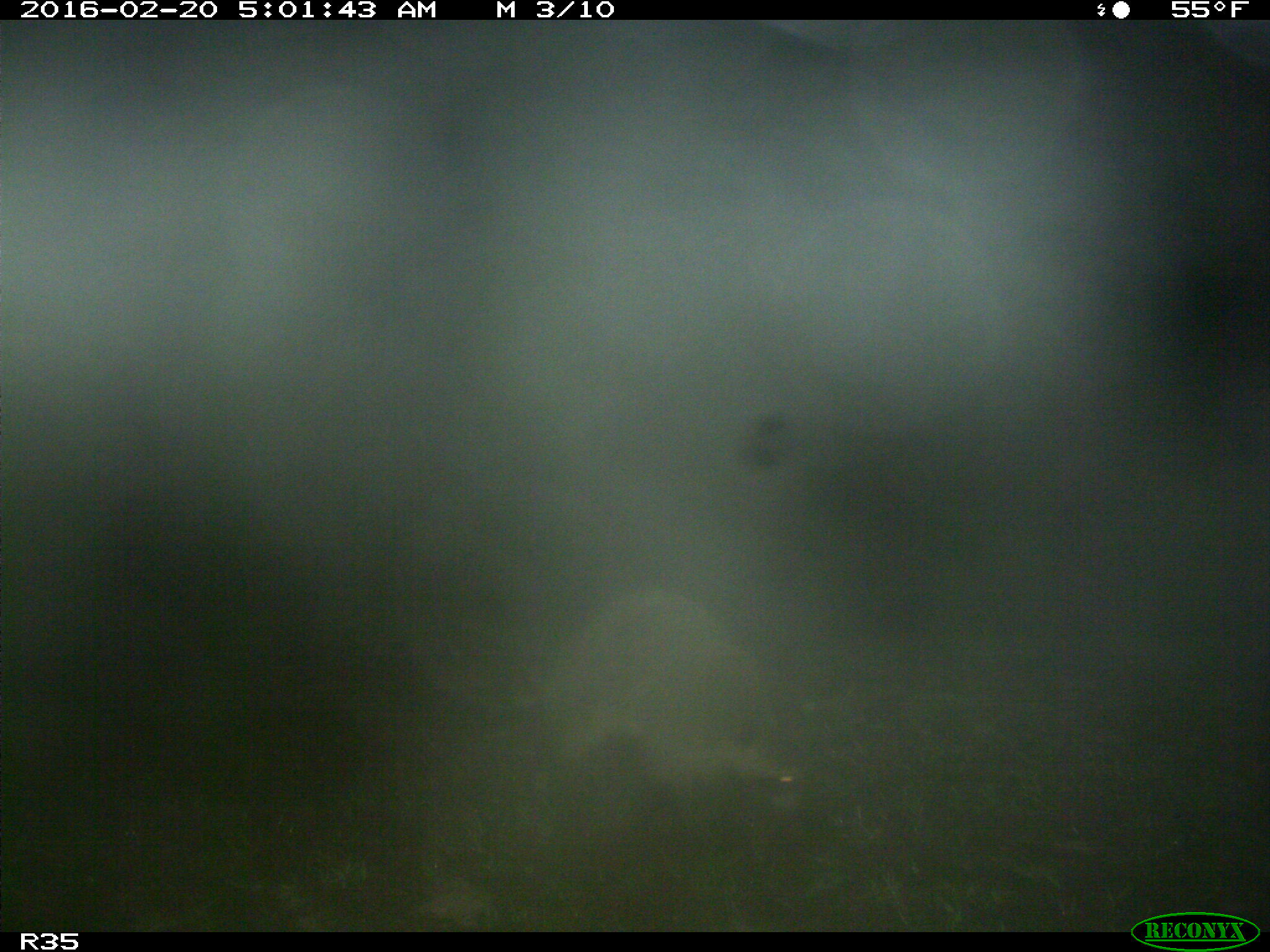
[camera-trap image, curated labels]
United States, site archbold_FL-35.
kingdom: Animalia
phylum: Chordata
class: Mammalia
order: Carnivora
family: Procyonidae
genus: Procyon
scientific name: Procyon lotor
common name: common raccoon